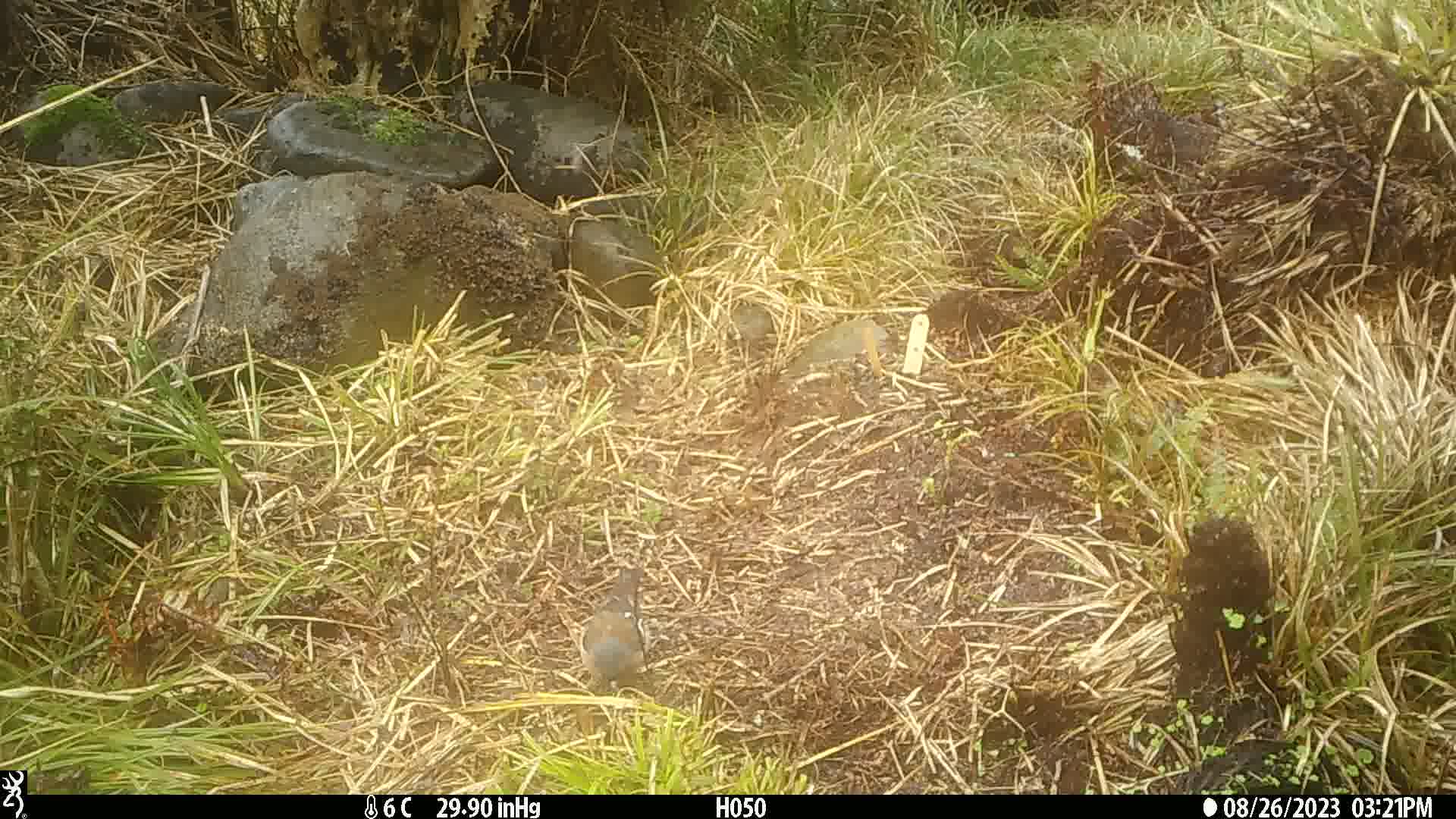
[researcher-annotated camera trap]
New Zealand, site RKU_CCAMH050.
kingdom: Animalia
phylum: Chordata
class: Aves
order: Passeriformes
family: Fringillidae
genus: Fringilla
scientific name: Fringilla coelebs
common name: common chaffinch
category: chaffinch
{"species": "chaffinch (common chaffinch) (Fringilla coelebs)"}